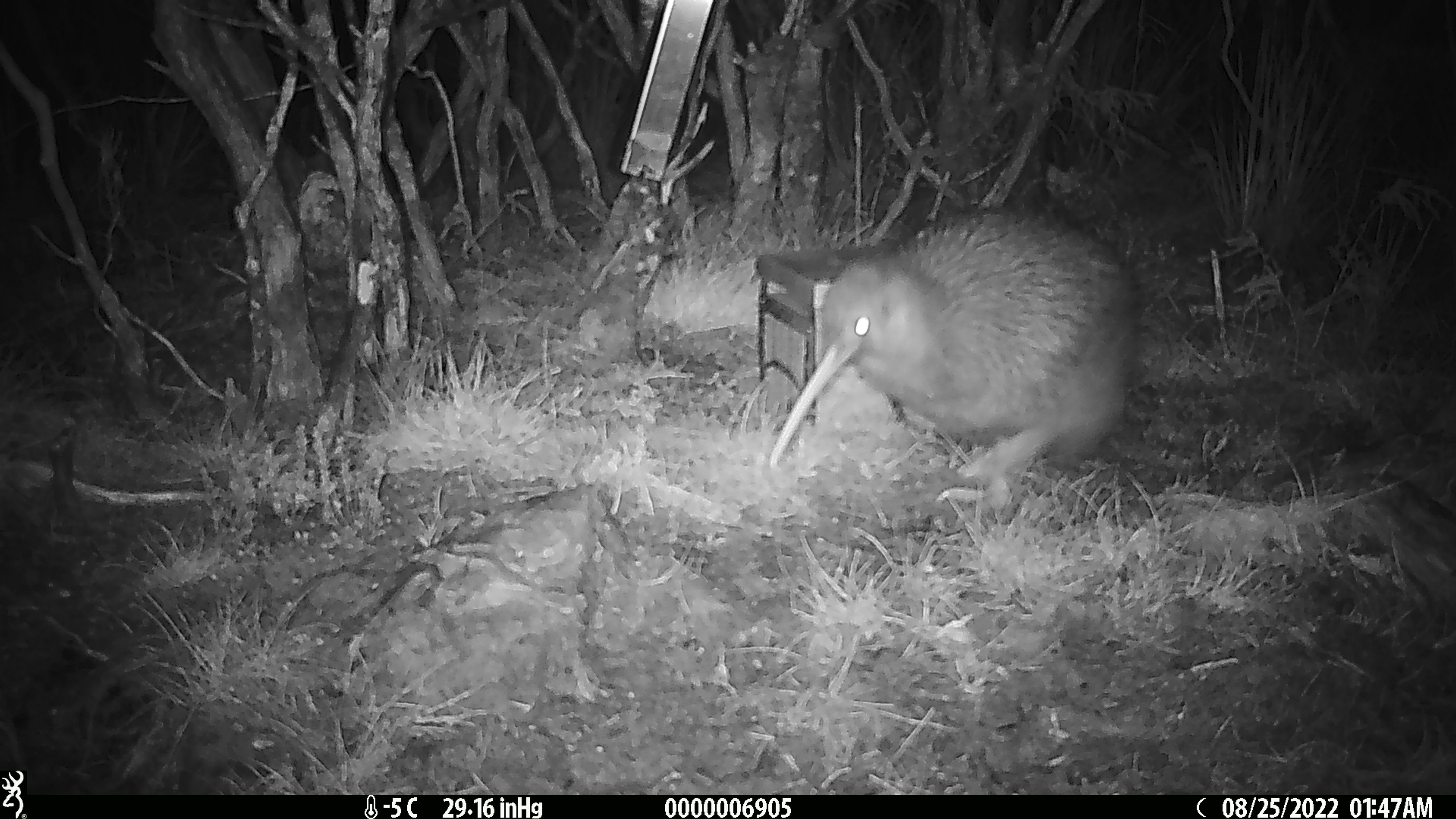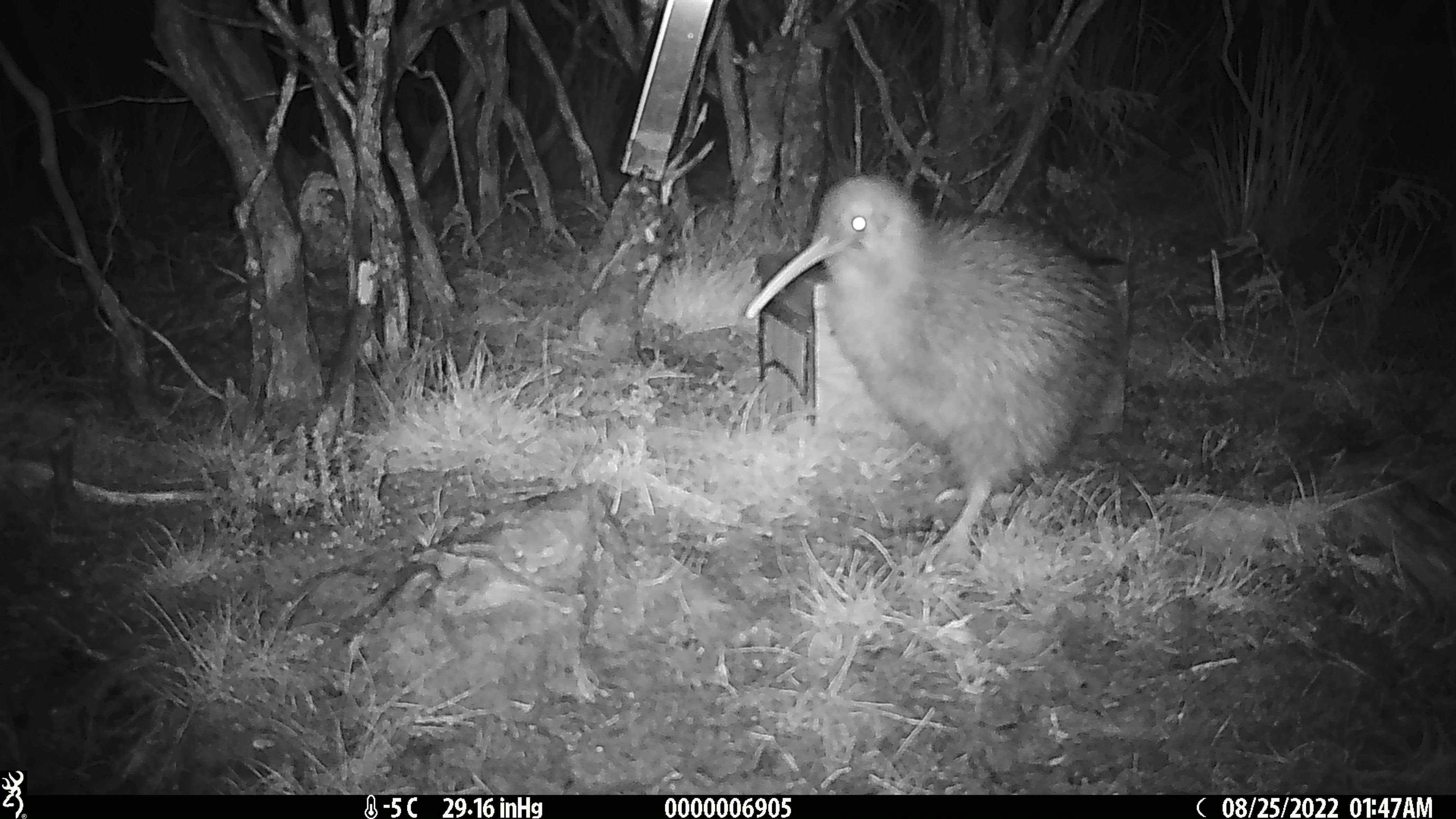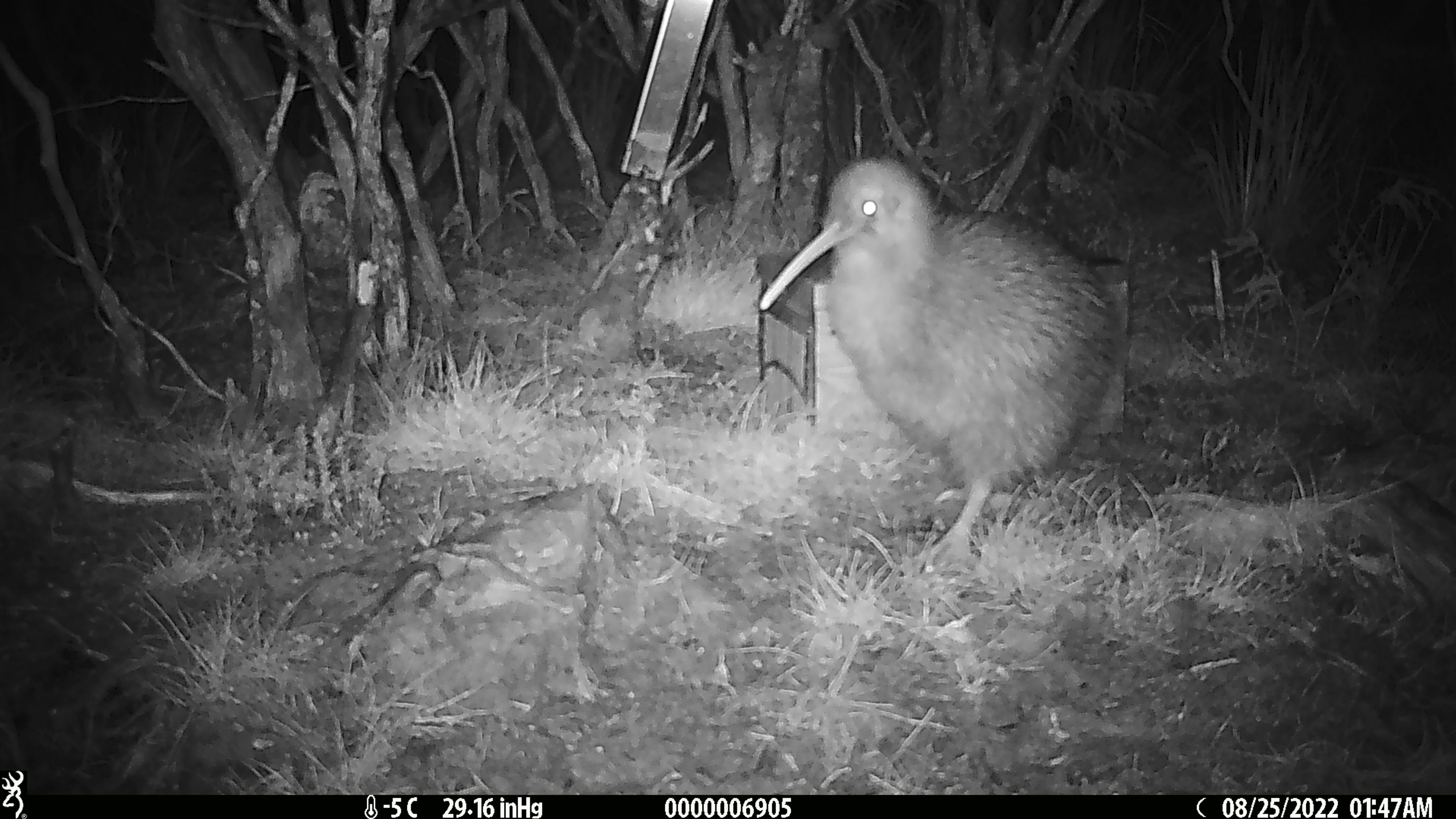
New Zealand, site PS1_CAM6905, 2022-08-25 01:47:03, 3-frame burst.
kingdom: Animalia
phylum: Chordata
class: Aves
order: Apterygiformes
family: Apterygidae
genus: Apteryx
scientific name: Apteryx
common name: kiwi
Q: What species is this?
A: Kiwi (Apteryx).